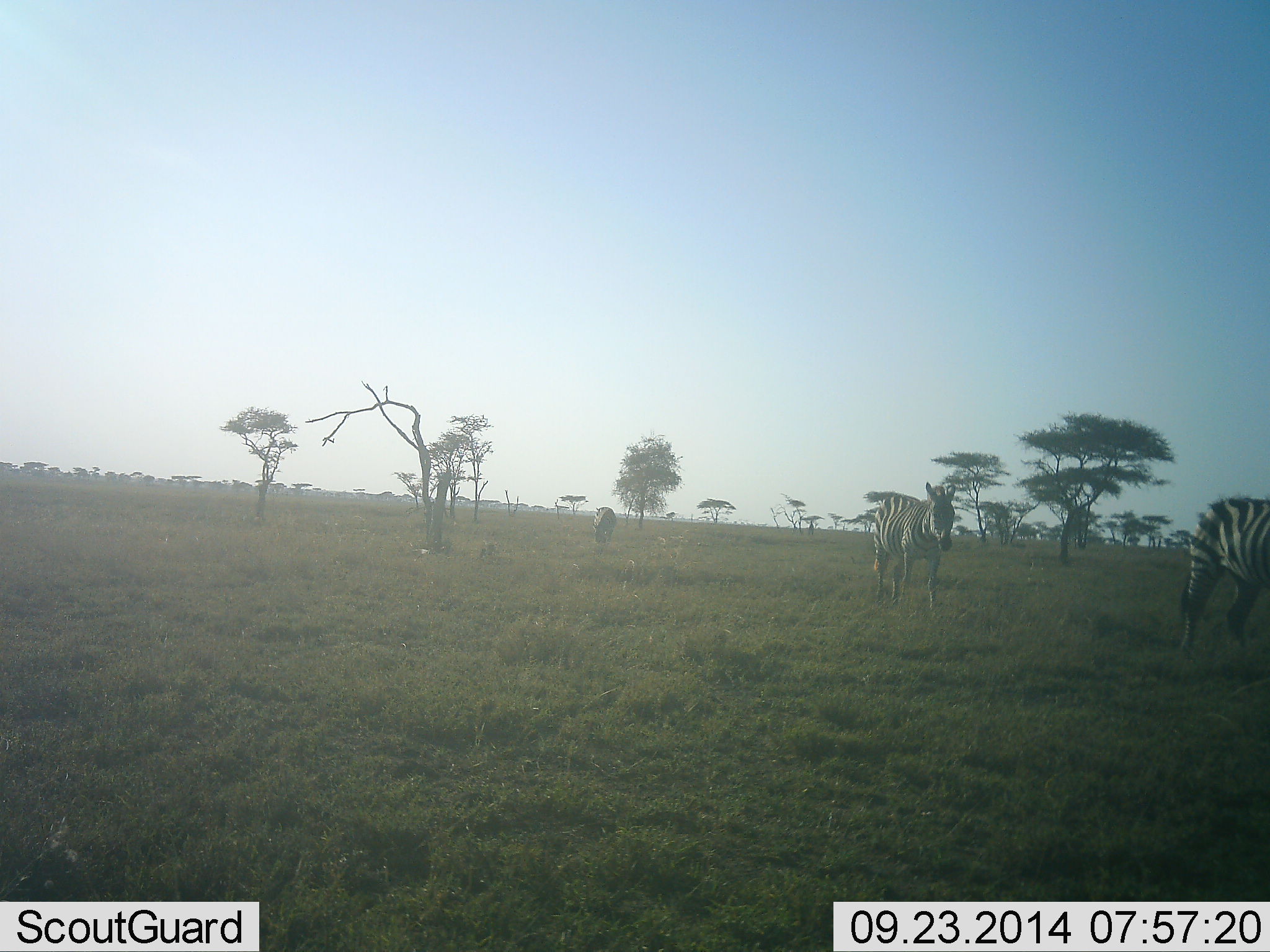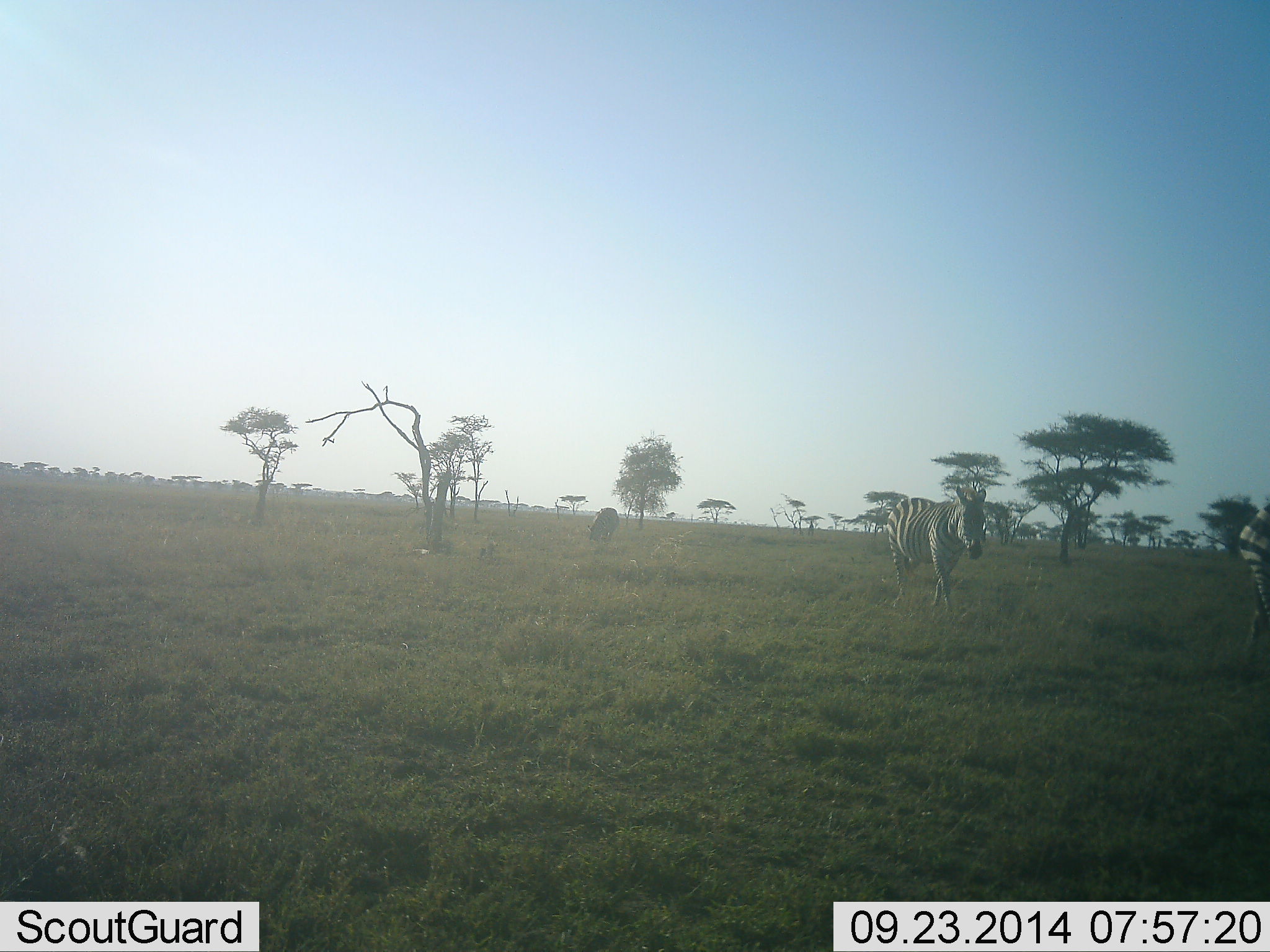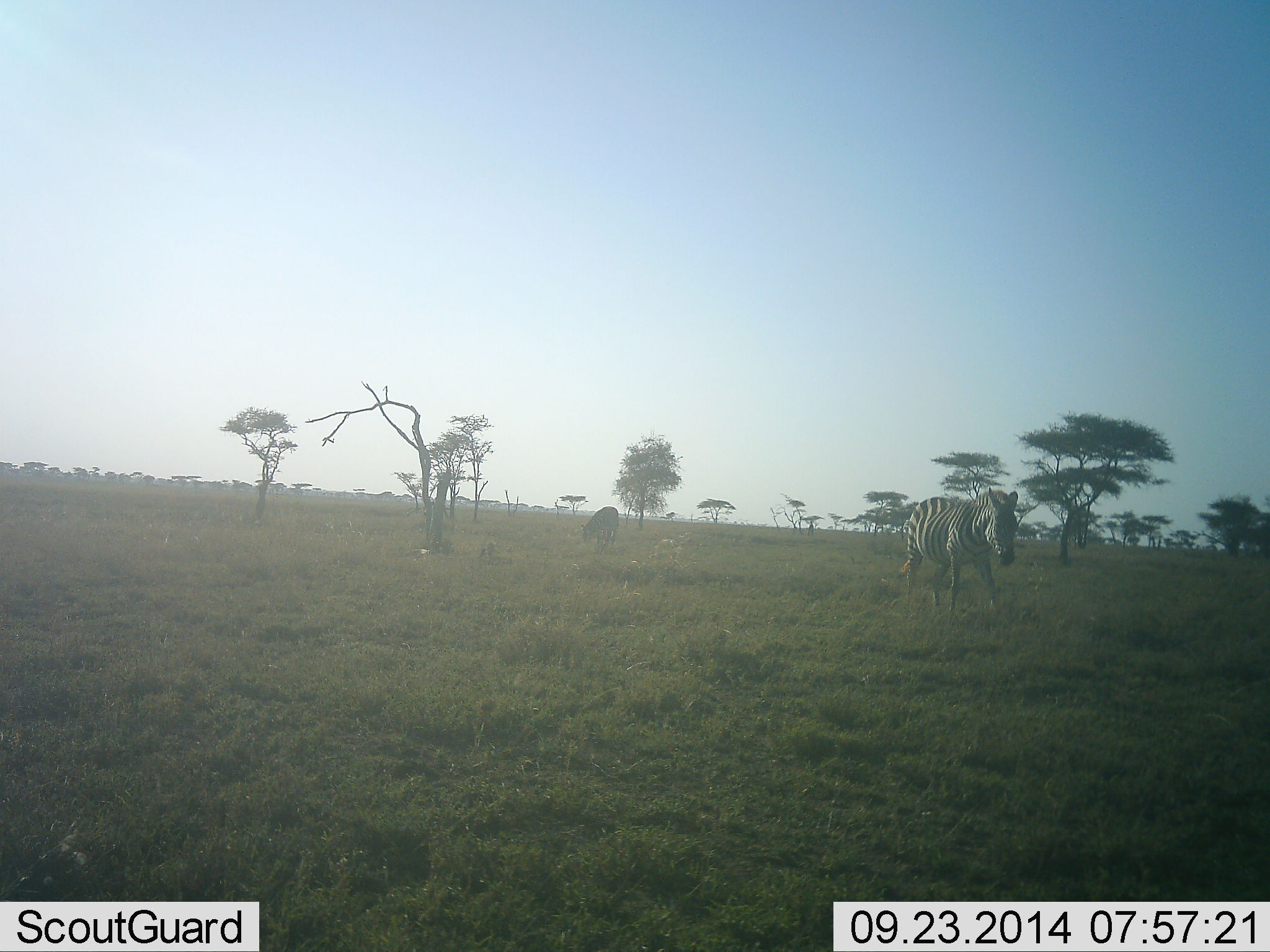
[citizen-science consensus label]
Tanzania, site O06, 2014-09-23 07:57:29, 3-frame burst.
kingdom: Animalia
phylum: Chordata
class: Mammalia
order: Perissodactyla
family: Equidae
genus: Equus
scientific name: Equus quagga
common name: plains zebra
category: zebra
Zebra (plains zebra) (Equus quagga), count 3. Behavior (volunteer vote fractions): standing 18%, resting 0%, moving 91%, interacting 0%. Young present (vote fraction): 0%. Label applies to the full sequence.